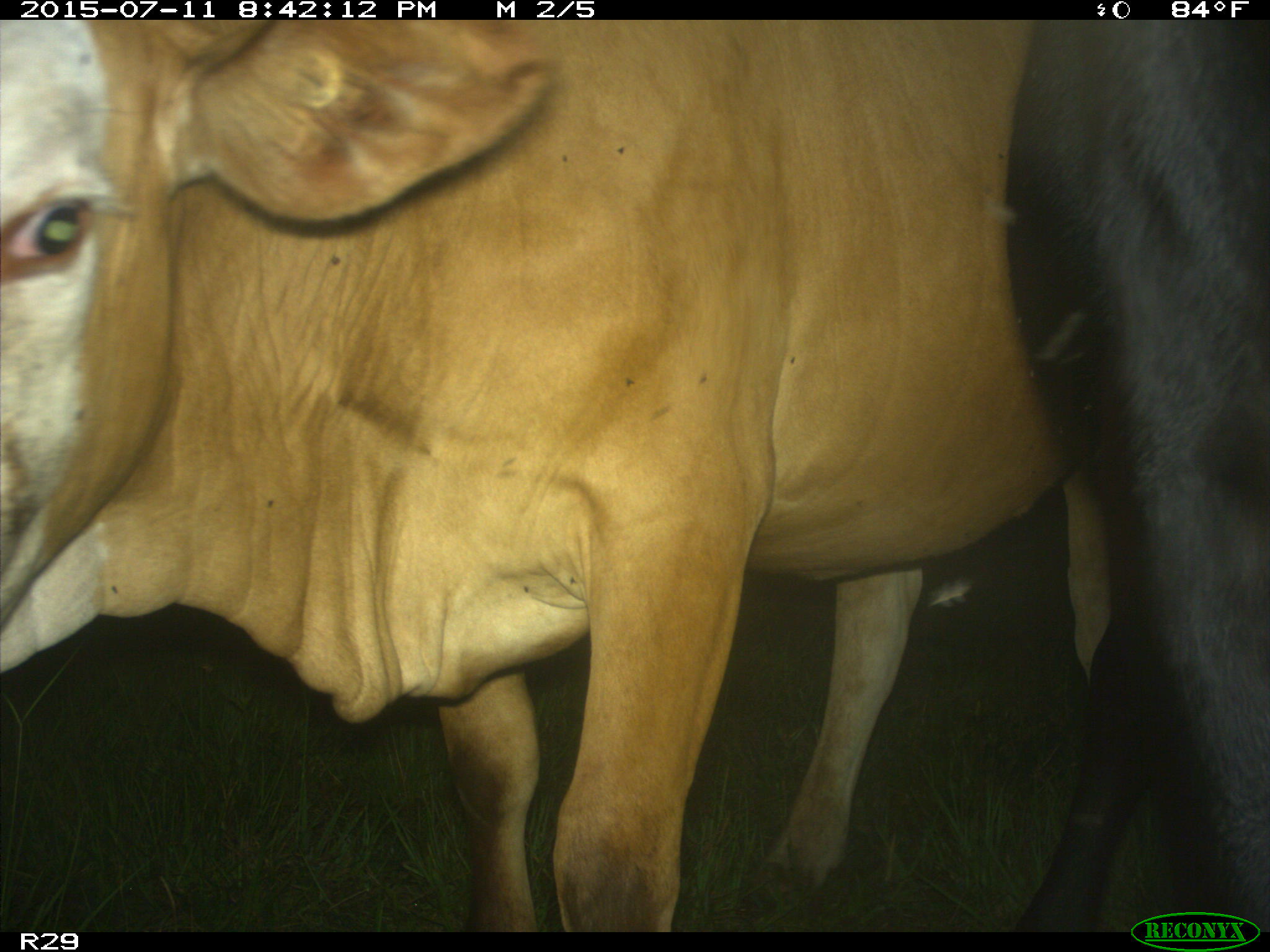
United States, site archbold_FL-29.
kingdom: Animalia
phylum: Chordata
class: Mammalia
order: Artiodactyla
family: Bovidae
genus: Bos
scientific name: Bos taurus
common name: domestic cow